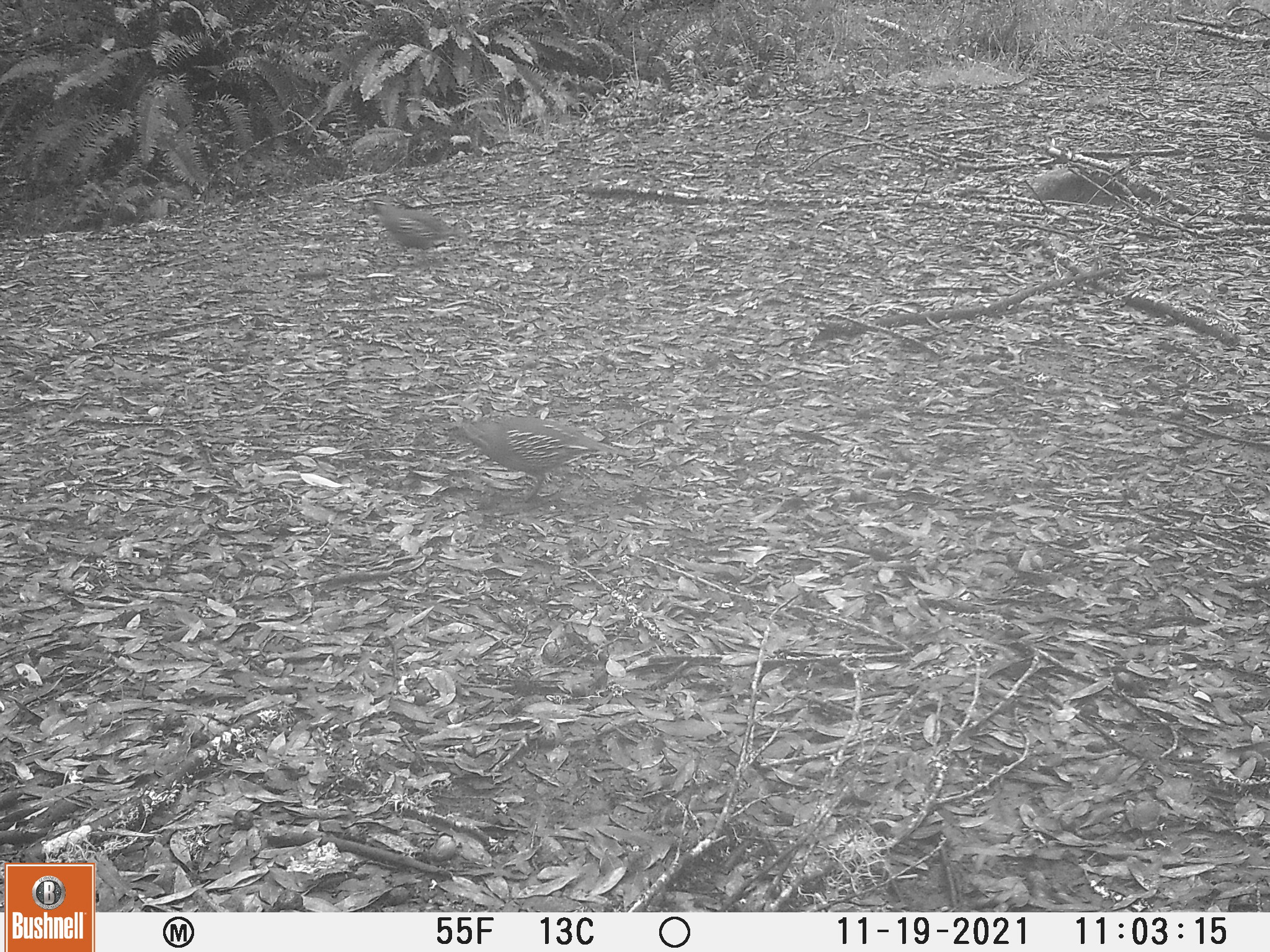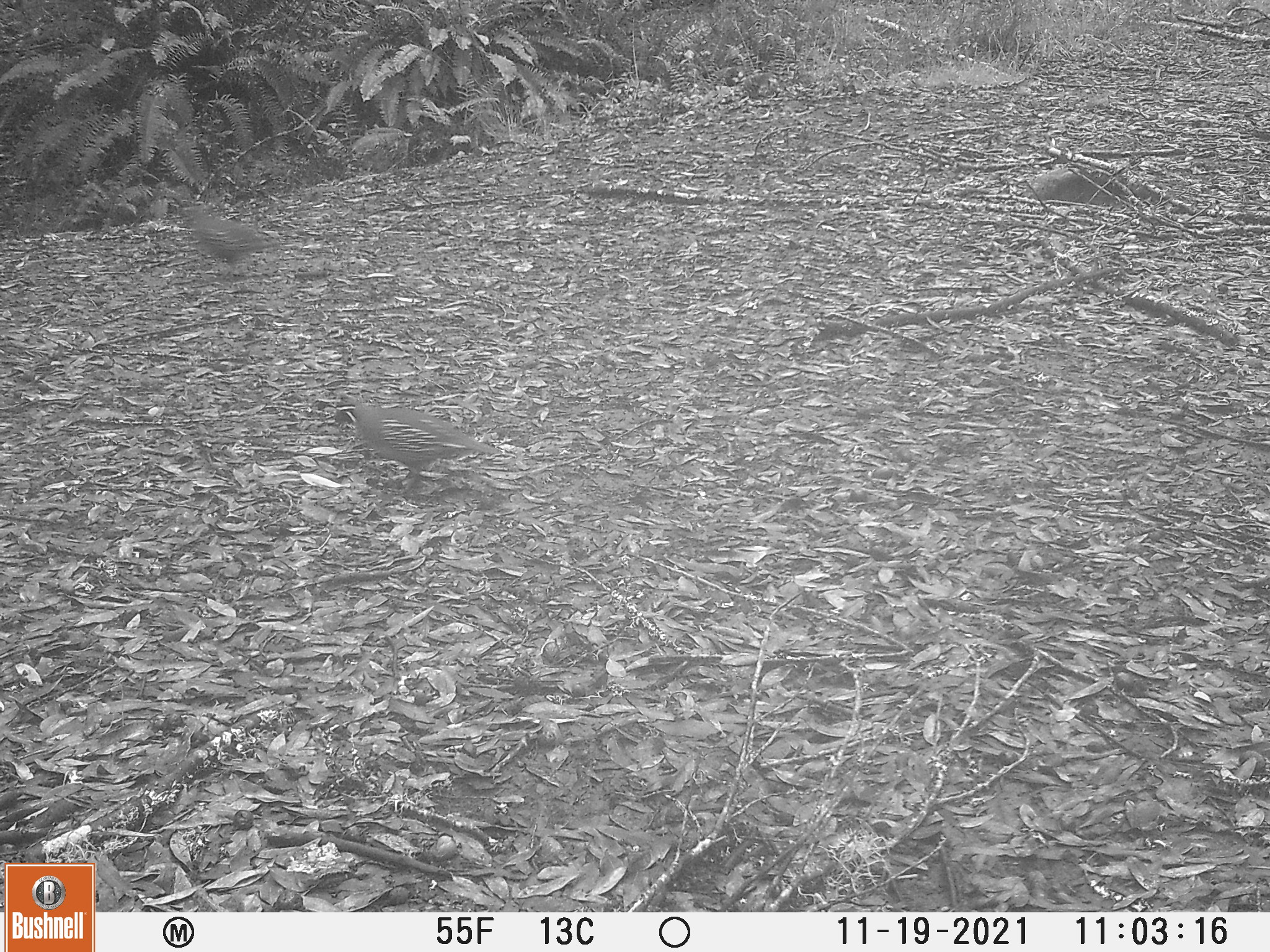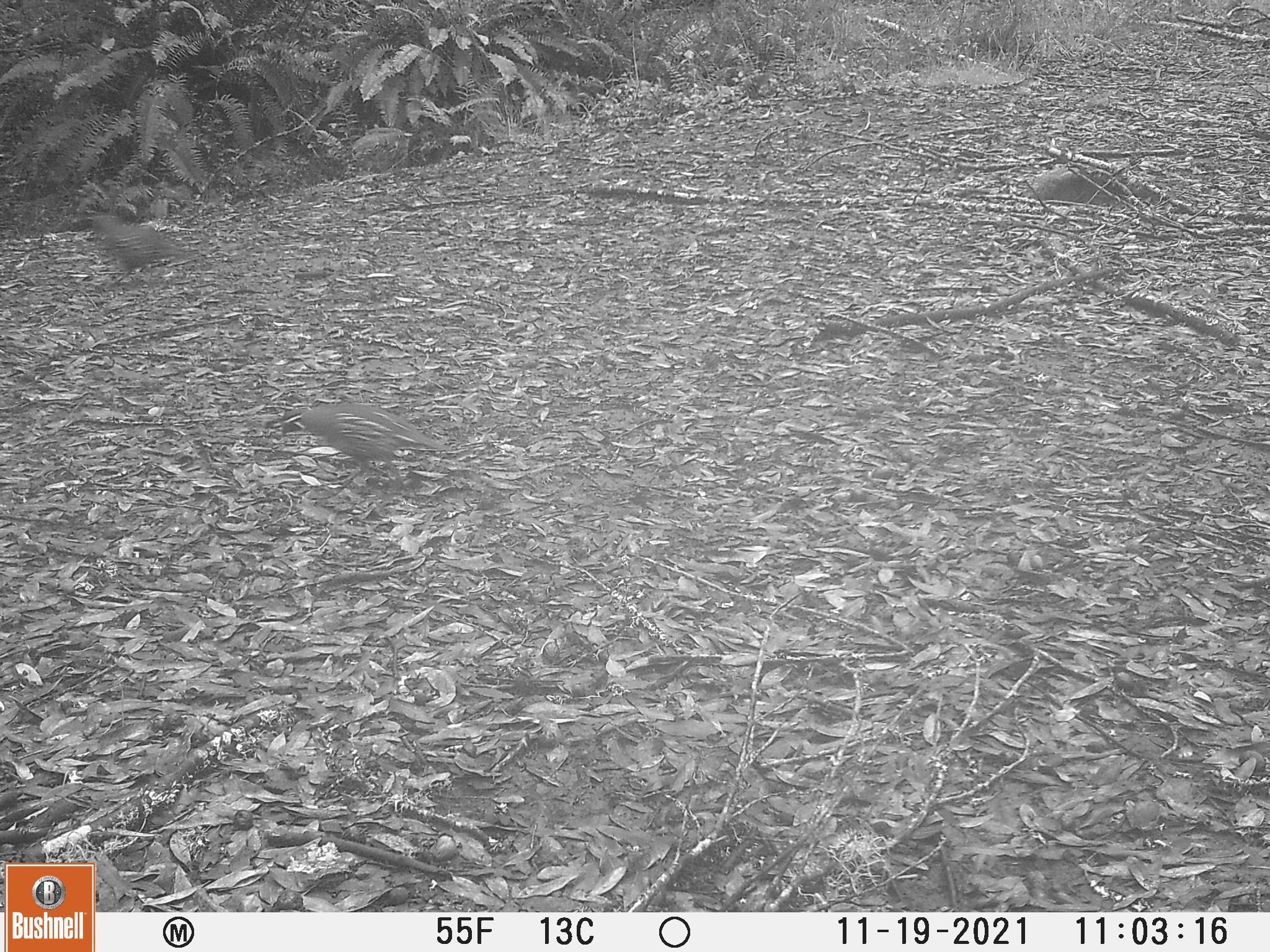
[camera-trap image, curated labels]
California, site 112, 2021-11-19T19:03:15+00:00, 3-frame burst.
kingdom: Animalia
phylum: Chordata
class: Aves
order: Galliformes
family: Odontophoridae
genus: Callipepla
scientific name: Callipepla californica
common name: california quail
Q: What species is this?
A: California quail (Callipepla californica).